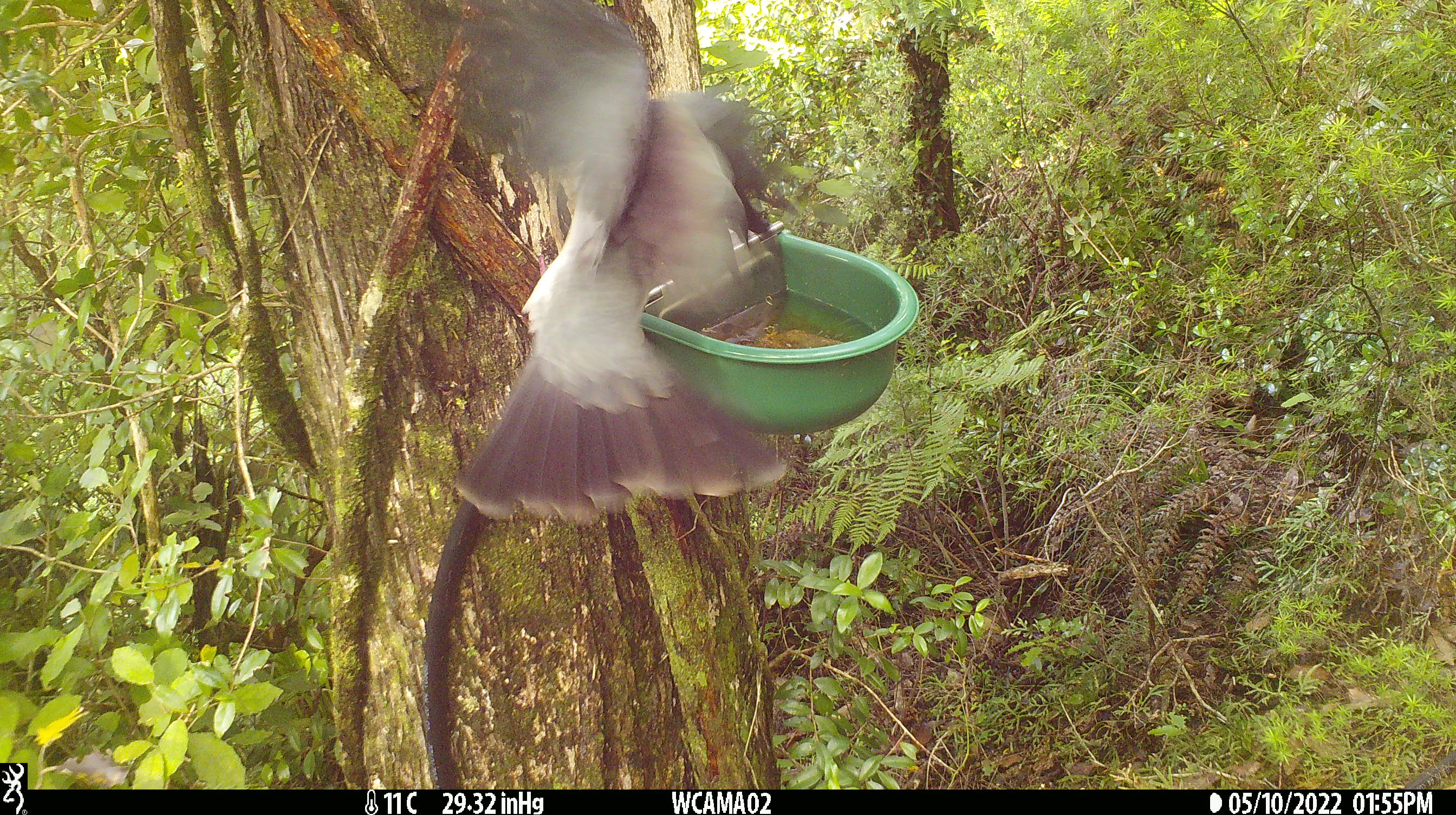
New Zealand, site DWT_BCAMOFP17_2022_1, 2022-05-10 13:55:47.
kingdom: Animalia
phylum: Chordata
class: Aves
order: Columbiformes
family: Columbidae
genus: Hemiphaga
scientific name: Hemiphaga novaeseelandiae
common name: new zealand pigeon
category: kereru